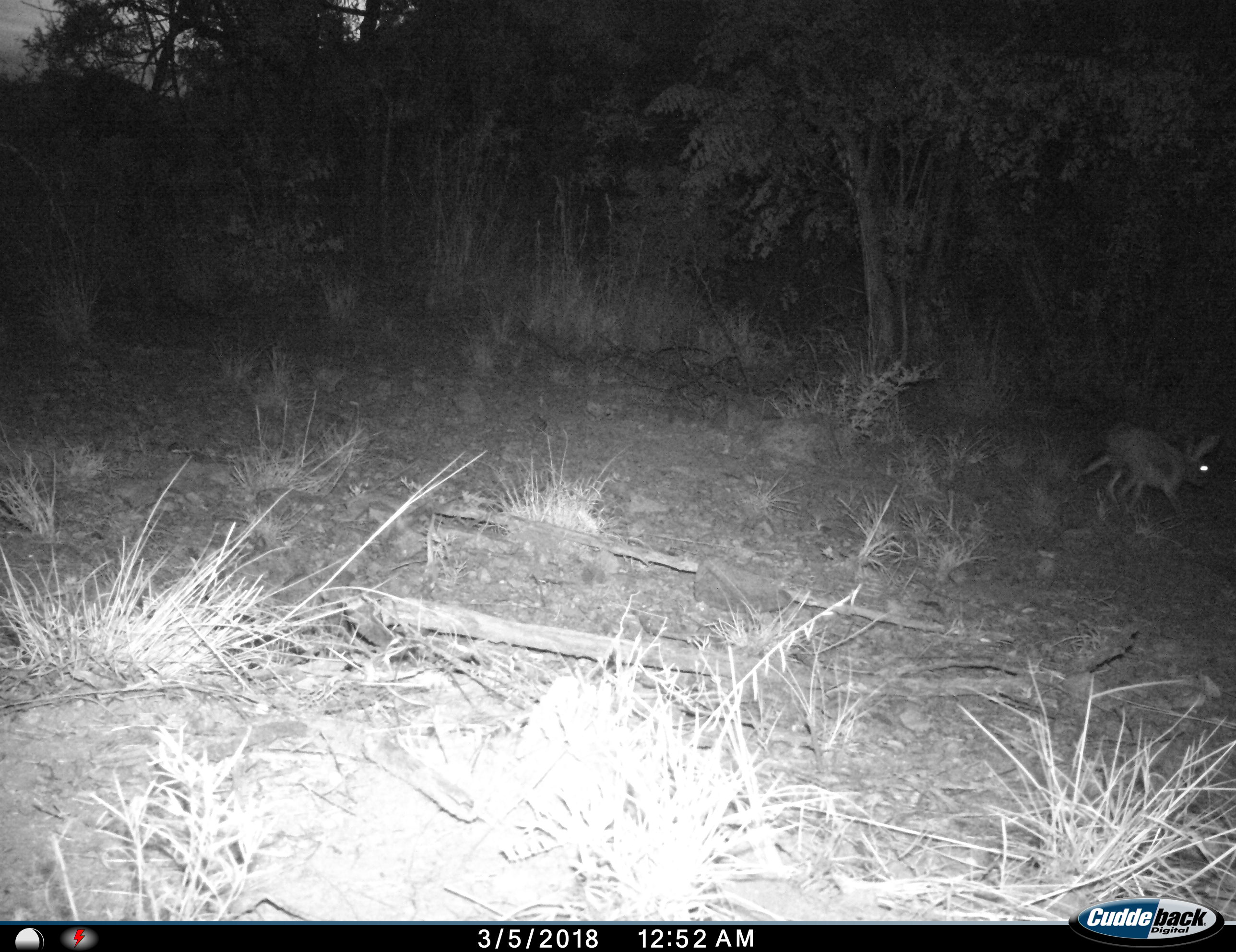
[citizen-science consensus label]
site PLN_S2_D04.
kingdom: Animalia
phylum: Chordata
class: Mammalia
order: Lagomorpha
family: Leporidae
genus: Lepus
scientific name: Lepus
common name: hare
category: hareunknown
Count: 1.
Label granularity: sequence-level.